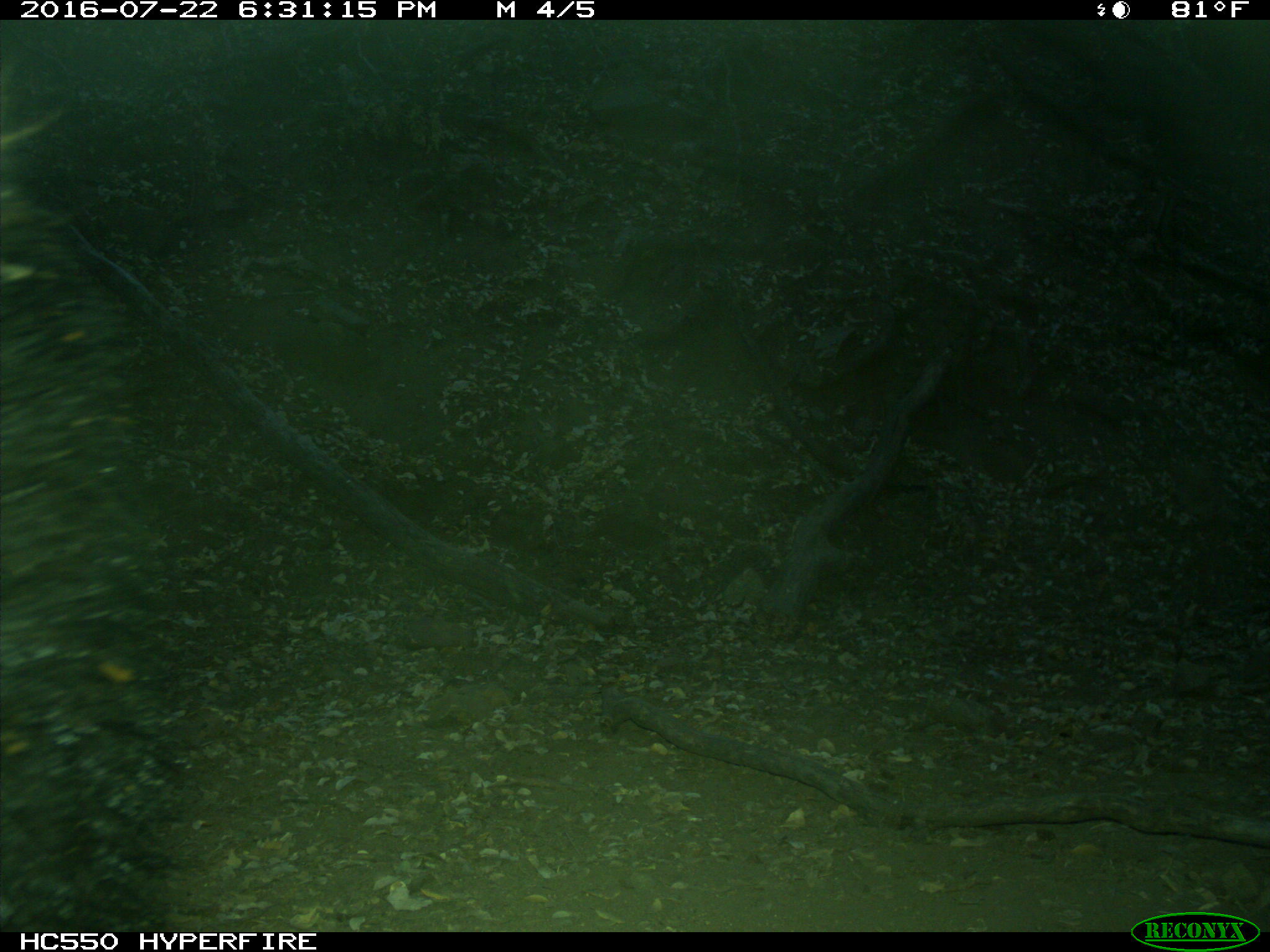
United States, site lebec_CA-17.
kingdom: Animalia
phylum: Chordata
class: Mammalia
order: Carnivora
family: Ursidae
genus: Ursus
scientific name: Ursus americanus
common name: american black bear